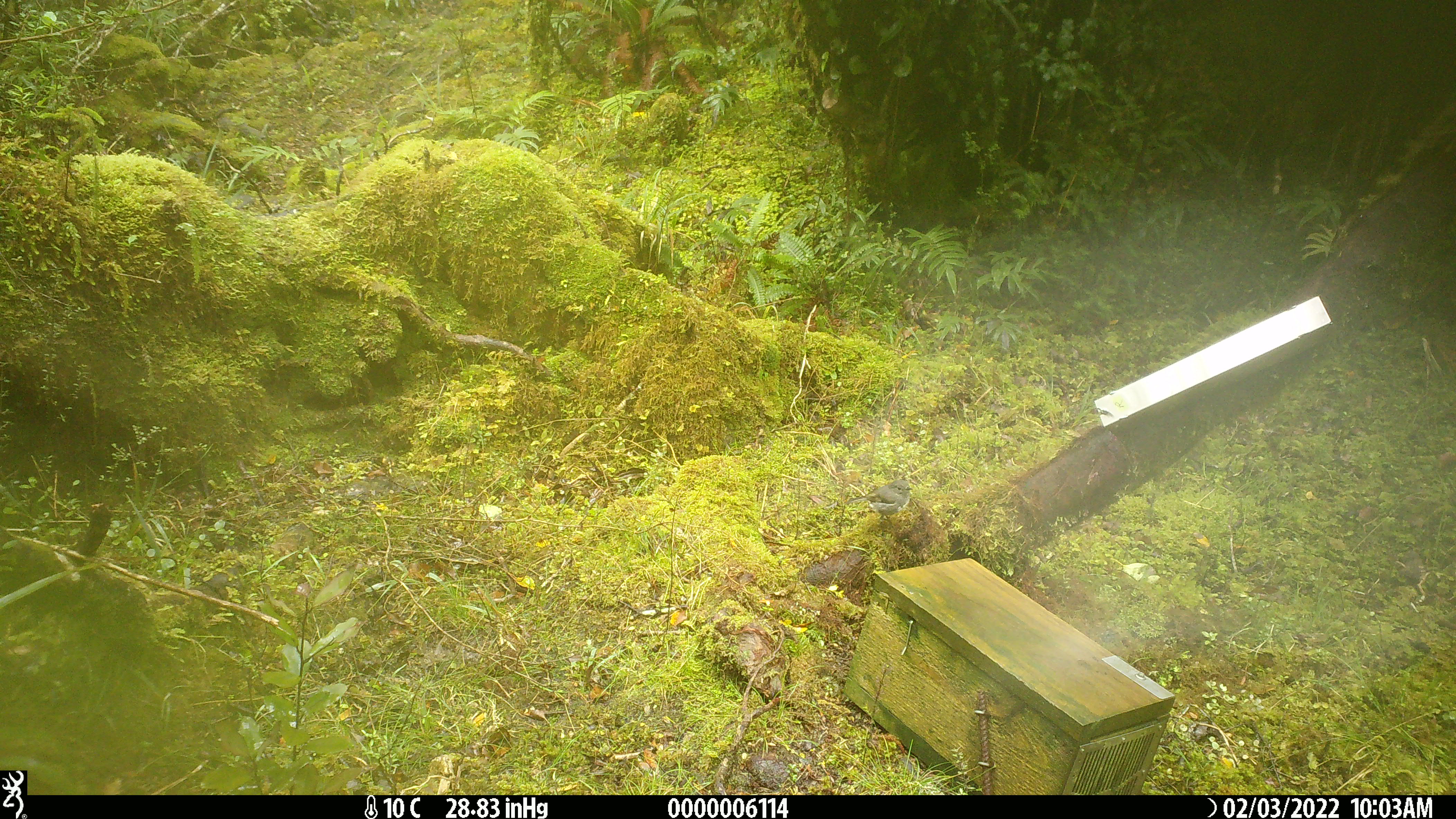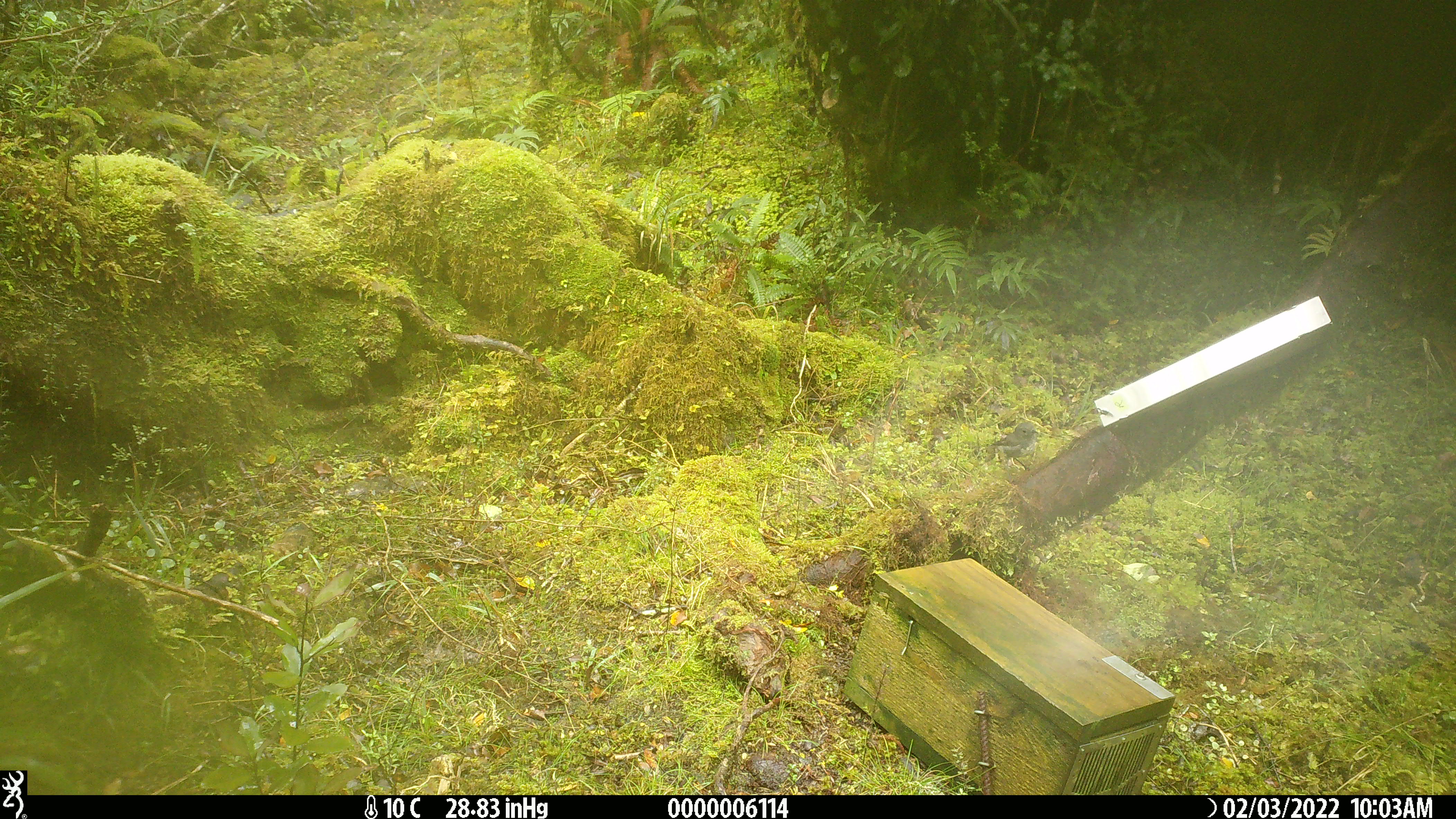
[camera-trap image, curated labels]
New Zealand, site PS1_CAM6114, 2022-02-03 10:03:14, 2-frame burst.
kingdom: Animalia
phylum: Chordata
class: Aves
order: Passeriformes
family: Petroicidae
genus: Petroica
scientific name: Petroica australis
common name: new zealand robin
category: robin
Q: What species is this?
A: Robin (new zealand robin) (Petroica australis).